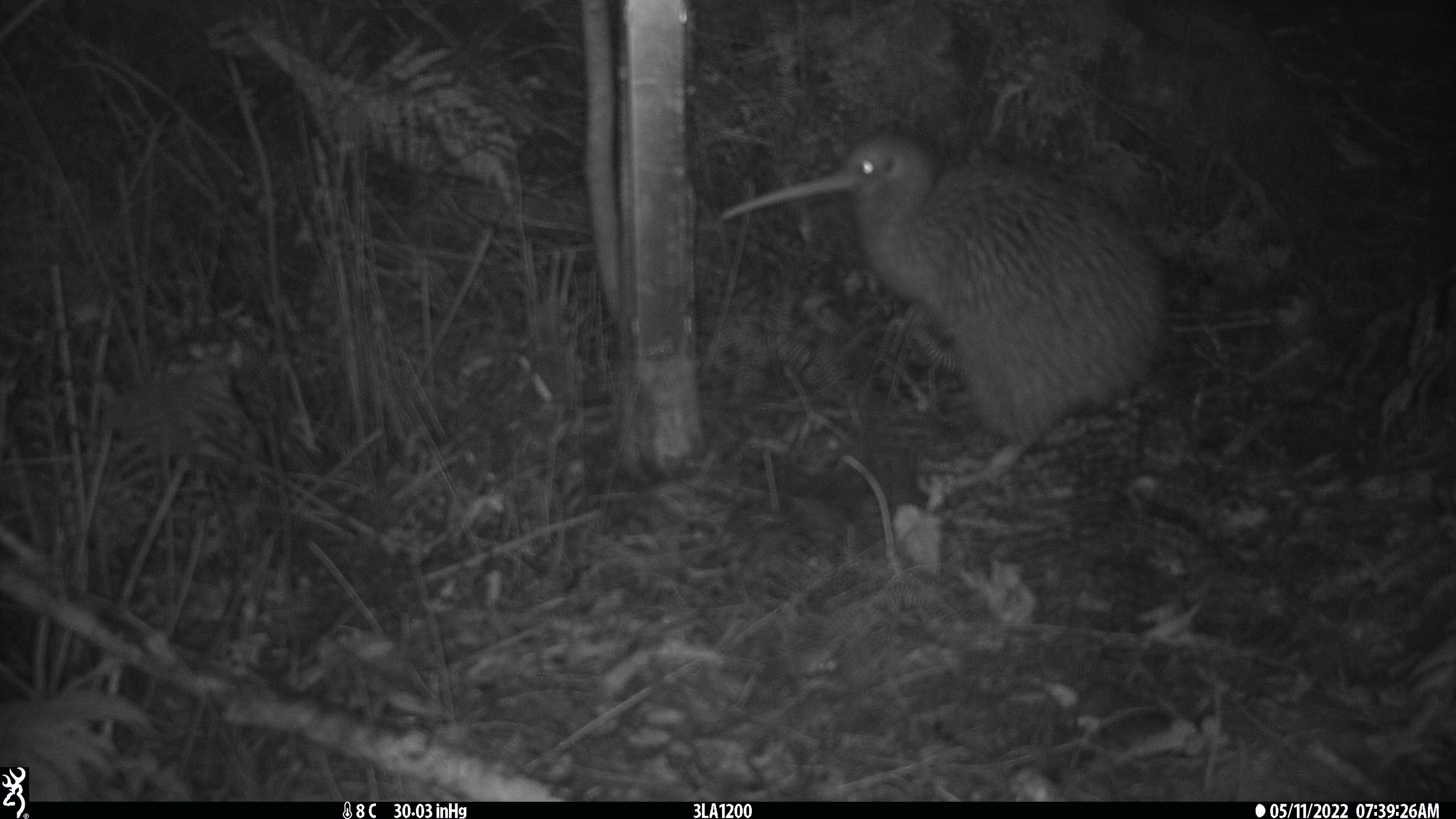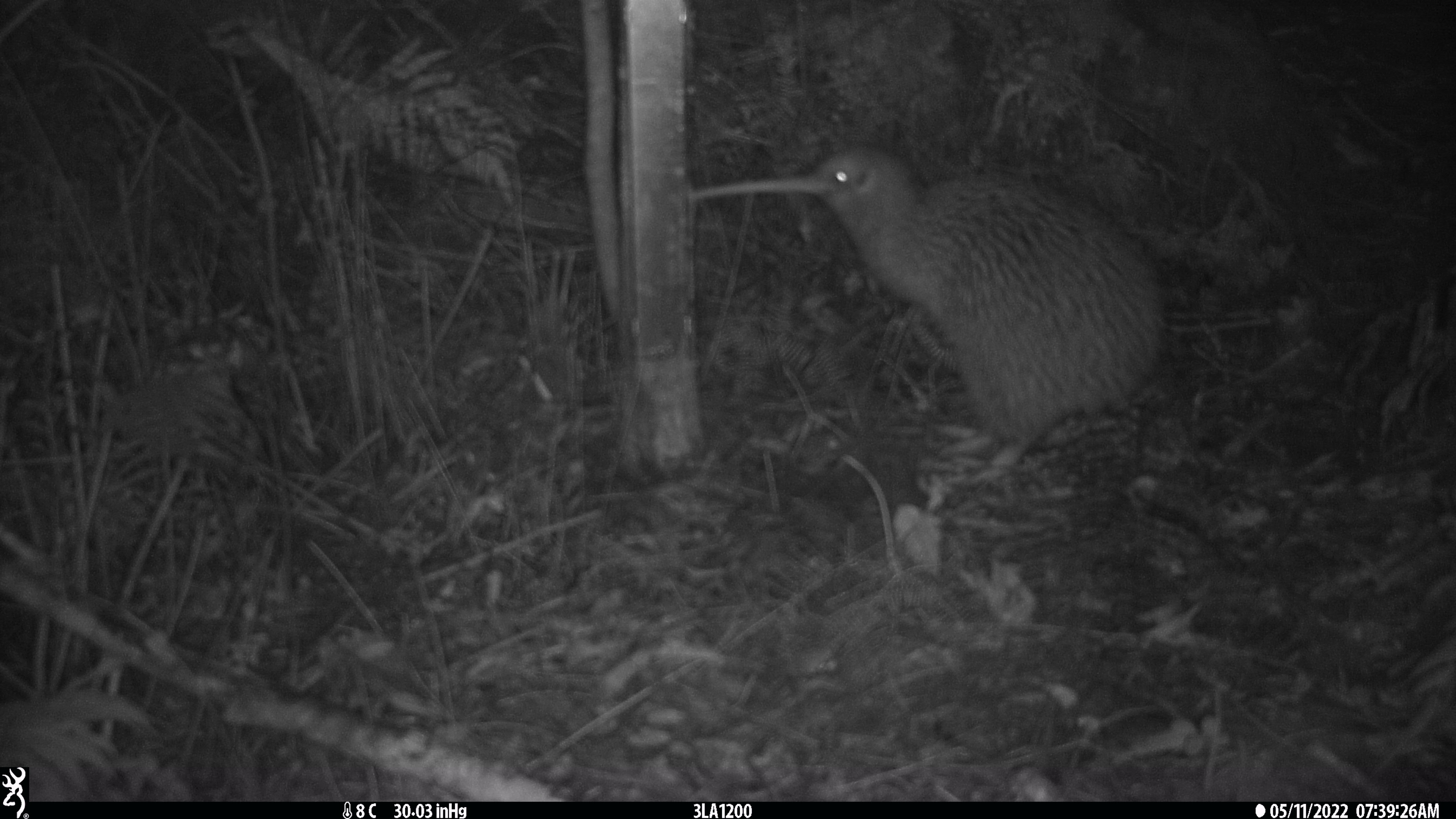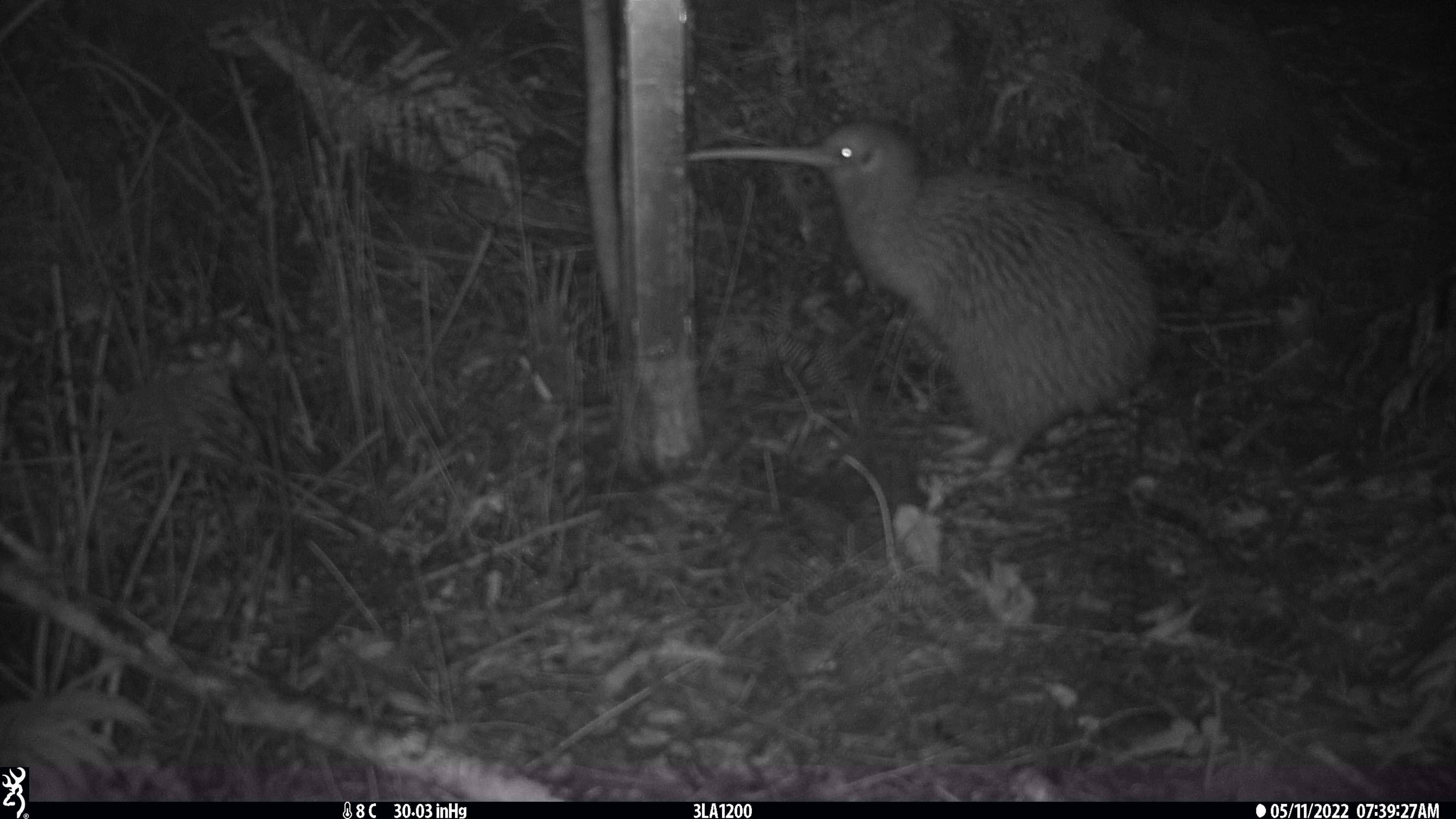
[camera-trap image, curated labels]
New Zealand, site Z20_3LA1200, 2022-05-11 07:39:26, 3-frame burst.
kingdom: Animalia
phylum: Chordata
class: Aves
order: Apterygiformes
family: Apterygidae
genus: Apteryx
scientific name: Apteryx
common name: kiwi